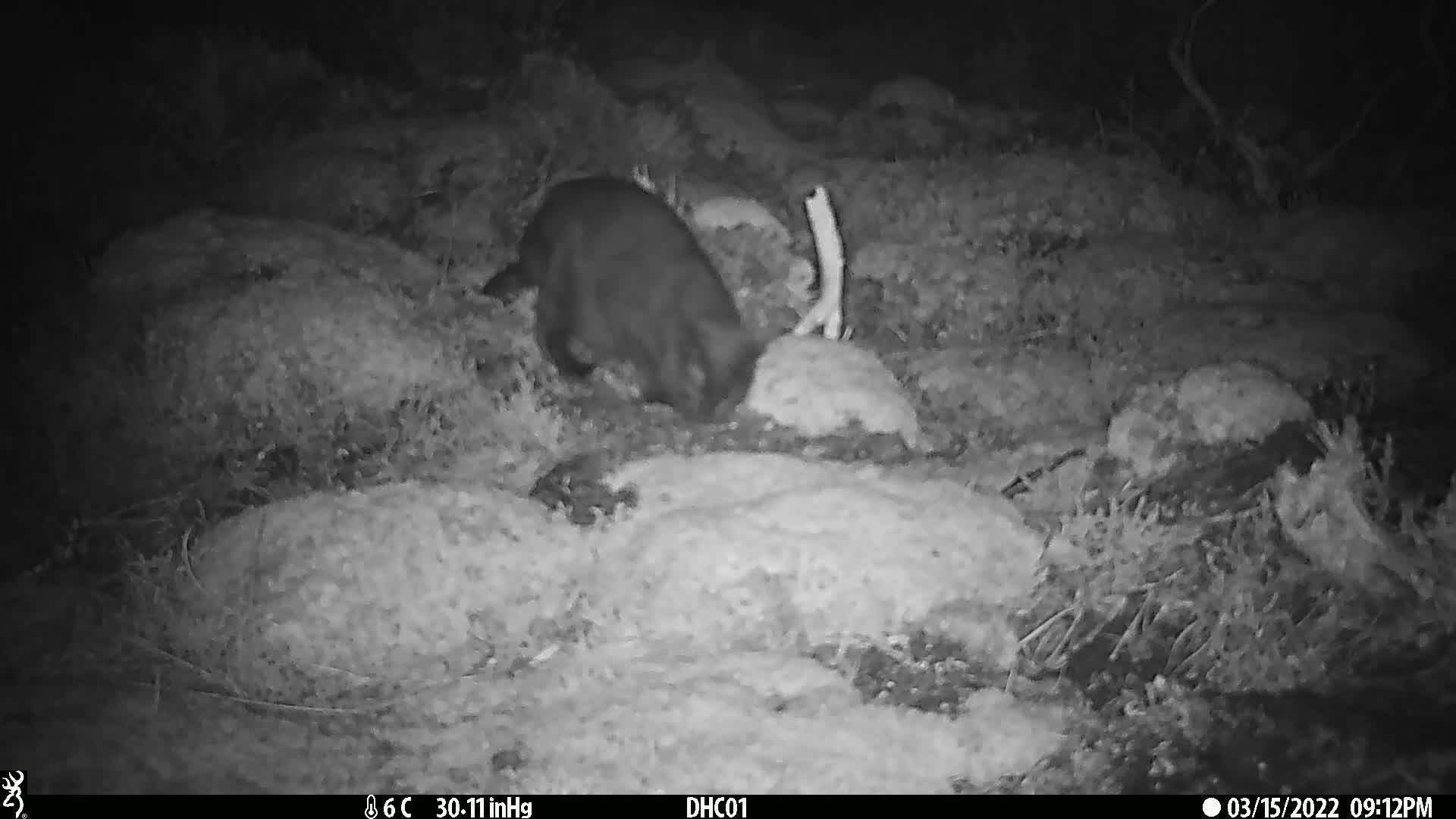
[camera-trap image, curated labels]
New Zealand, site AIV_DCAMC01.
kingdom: Animalia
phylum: Chordata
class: Mammalia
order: Carnivora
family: Felidae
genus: Felis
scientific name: Felis catus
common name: domestic cat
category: cat